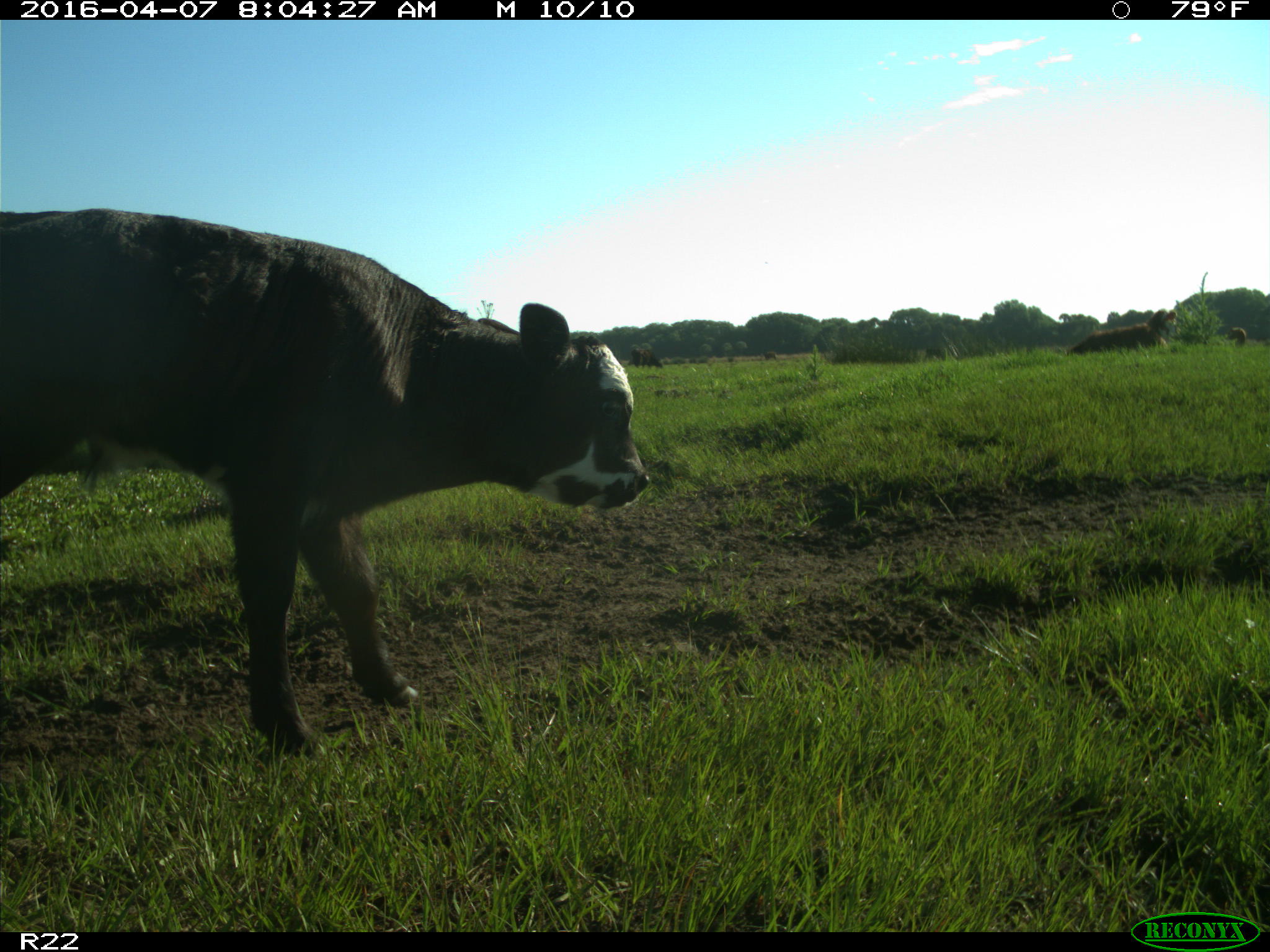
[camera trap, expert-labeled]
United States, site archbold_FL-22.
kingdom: Animalia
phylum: Chordata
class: Mammalia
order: Artiodactyla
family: Bovidae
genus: Bos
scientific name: Bos taurus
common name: domestic cow